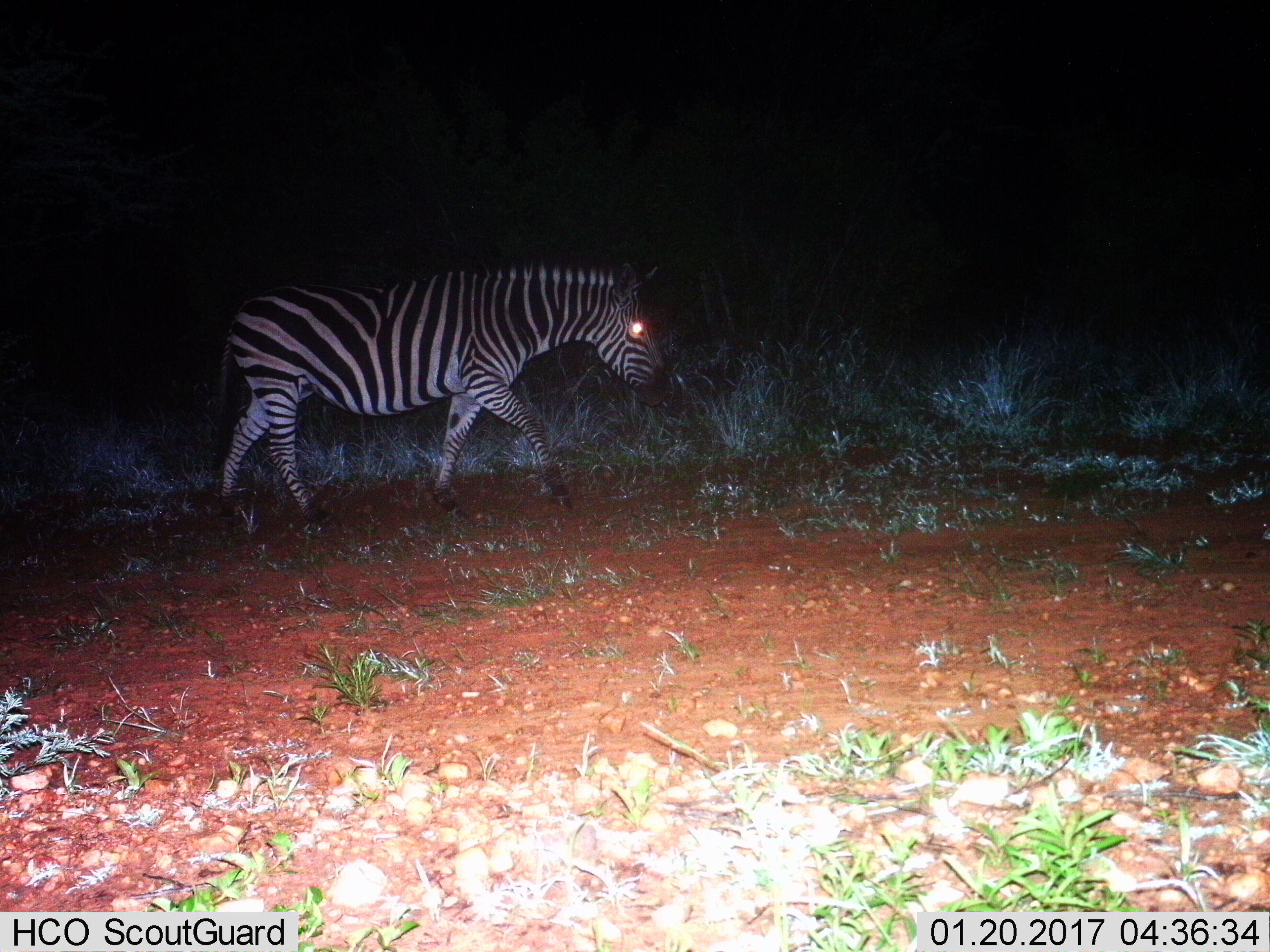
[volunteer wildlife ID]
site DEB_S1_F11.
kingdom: Animalia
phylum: Chordata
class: Mammalia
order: Perissodactyla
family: Equidae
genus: Equus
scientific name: Equus quagga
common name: plains zebra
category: zebraplains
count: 1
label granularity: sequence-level